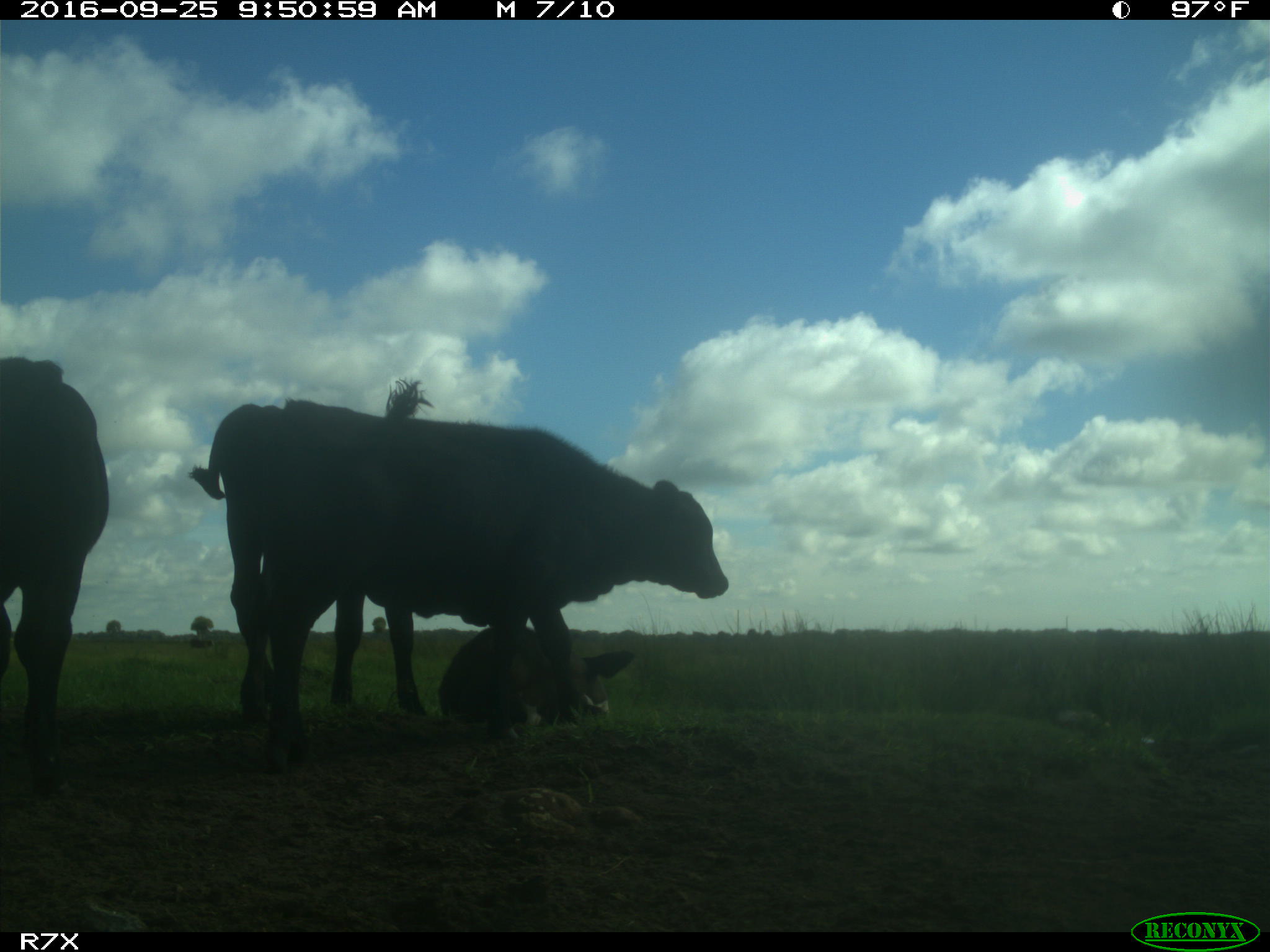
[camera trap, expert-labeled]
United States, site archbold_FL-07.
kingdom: Animalia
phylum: Chordata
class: Mammalia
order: Artiodactyla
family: Bovidae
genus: Bos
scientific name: Bos taurus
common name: domestic cow